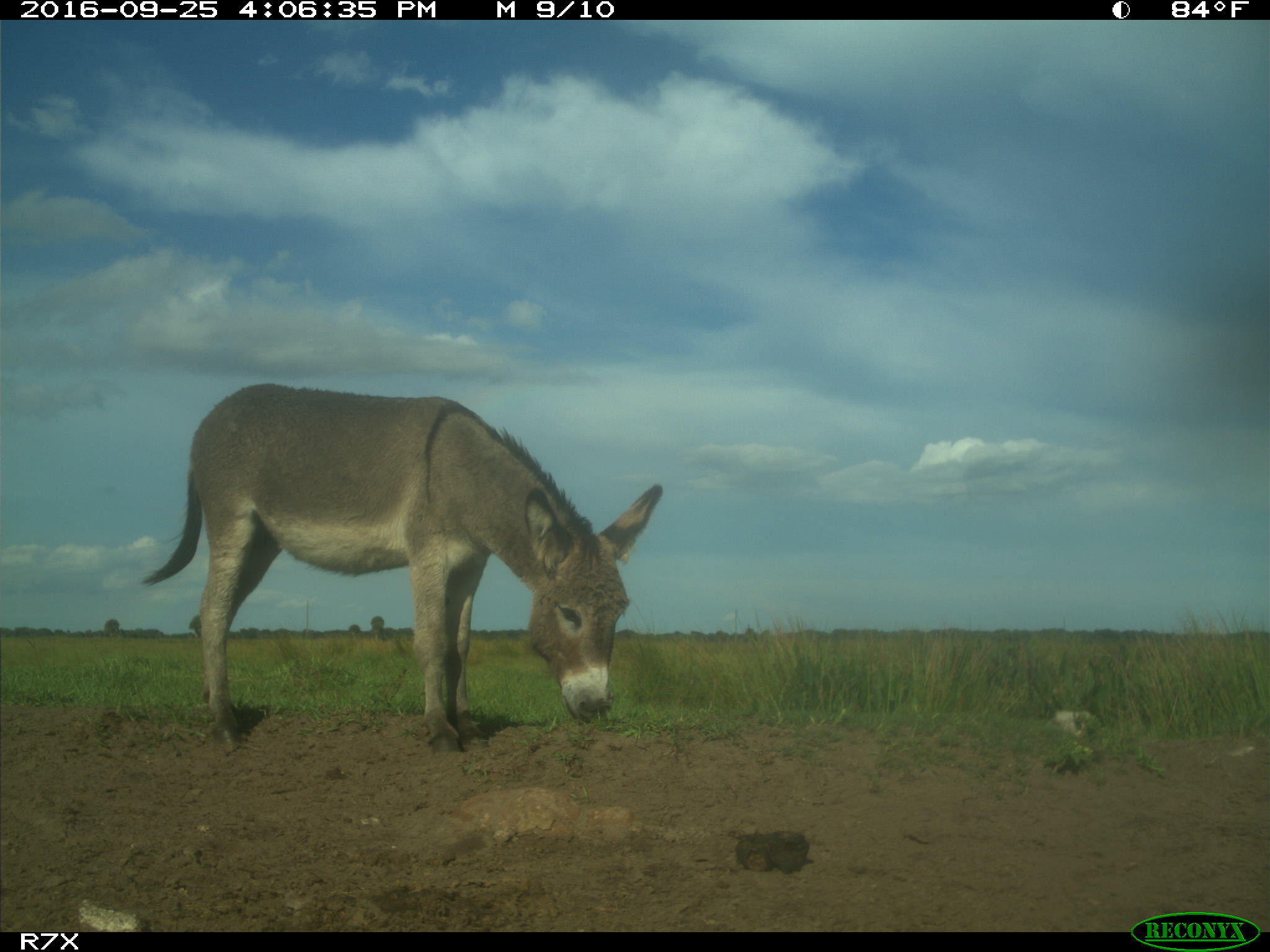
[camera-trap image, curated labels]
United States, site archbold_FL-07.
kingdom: Animalia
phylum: Chordata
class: Mammalia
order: Perissodactyla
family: Equidae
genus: Equus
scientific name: Equus africanus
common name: african wild ass